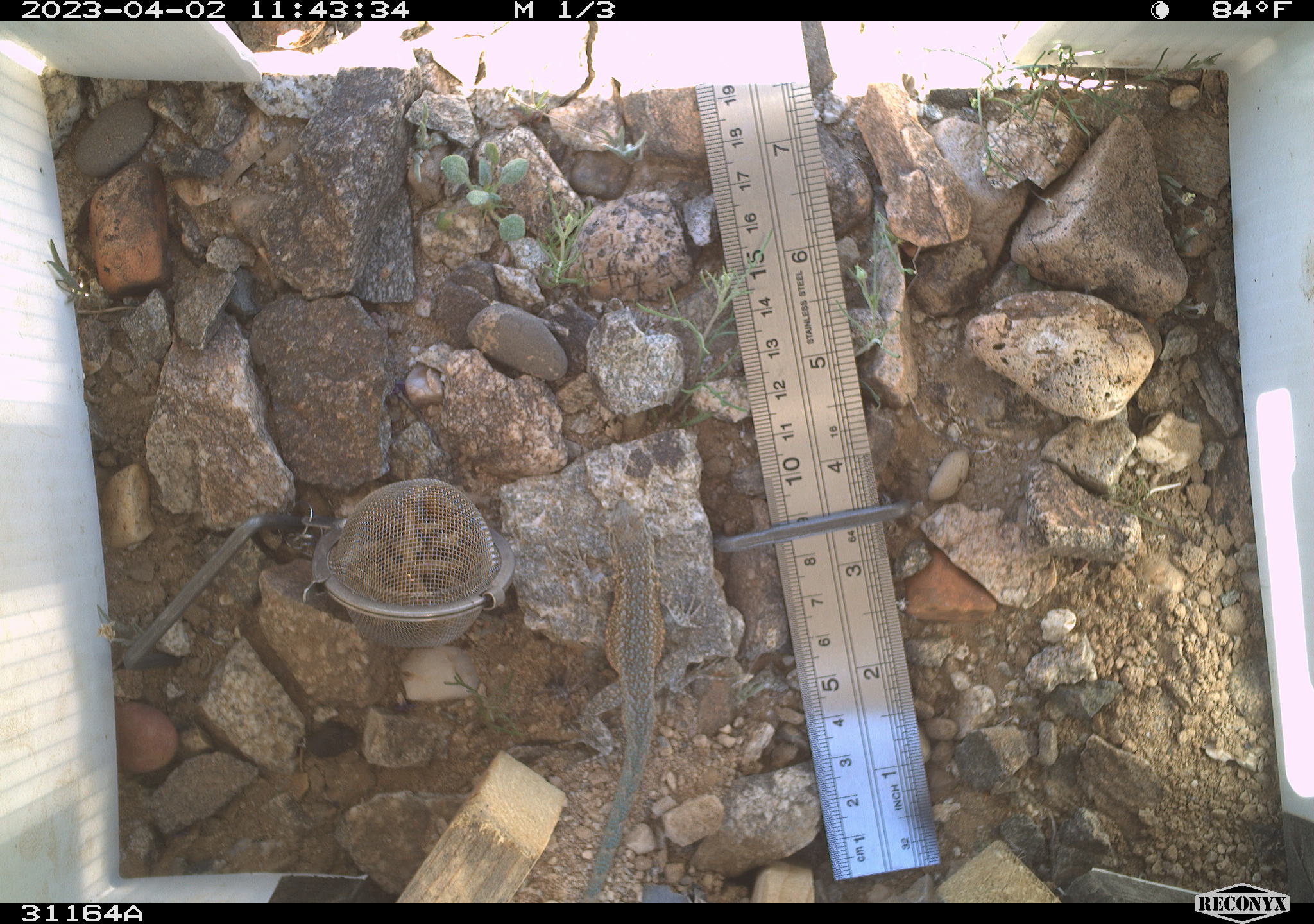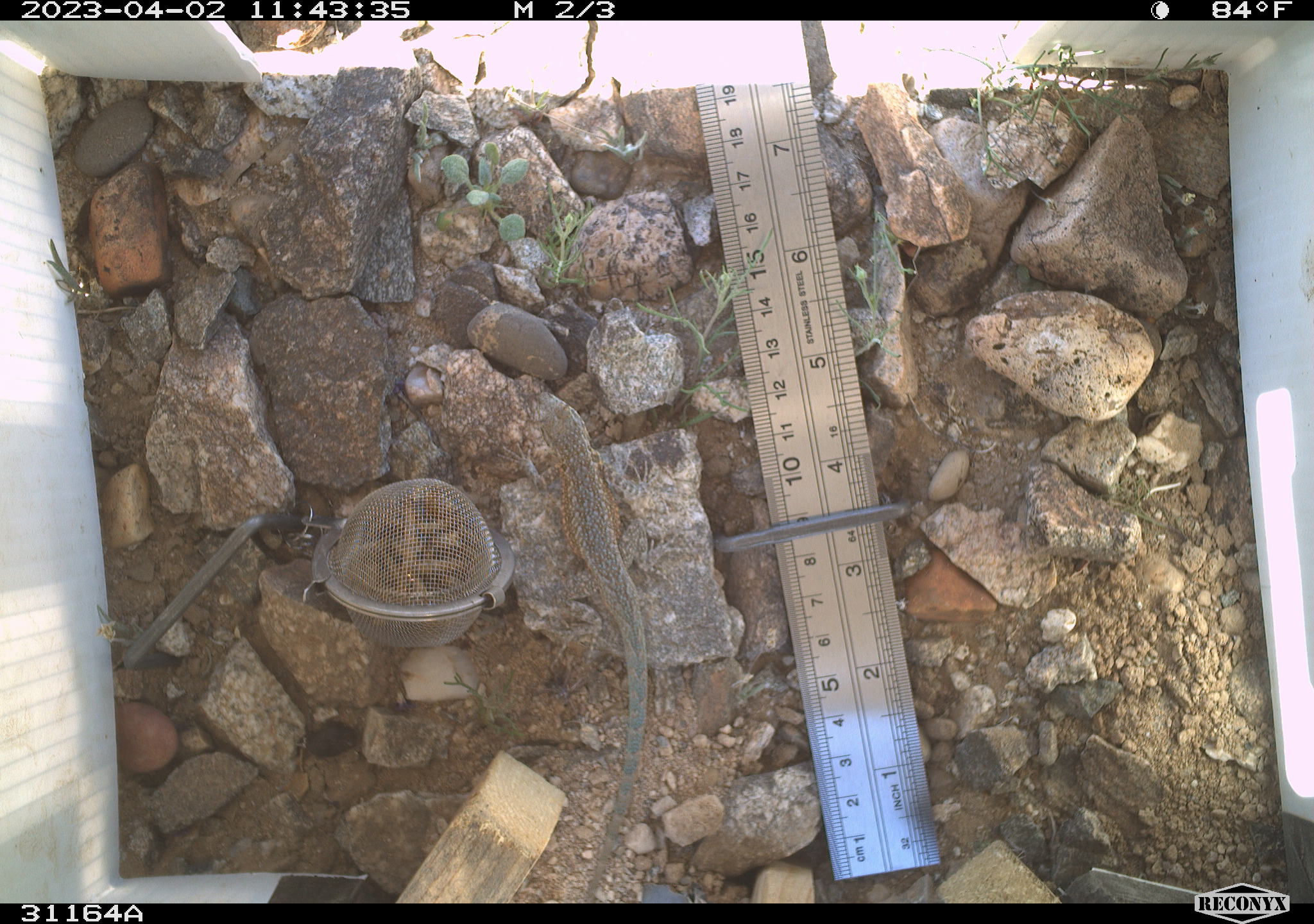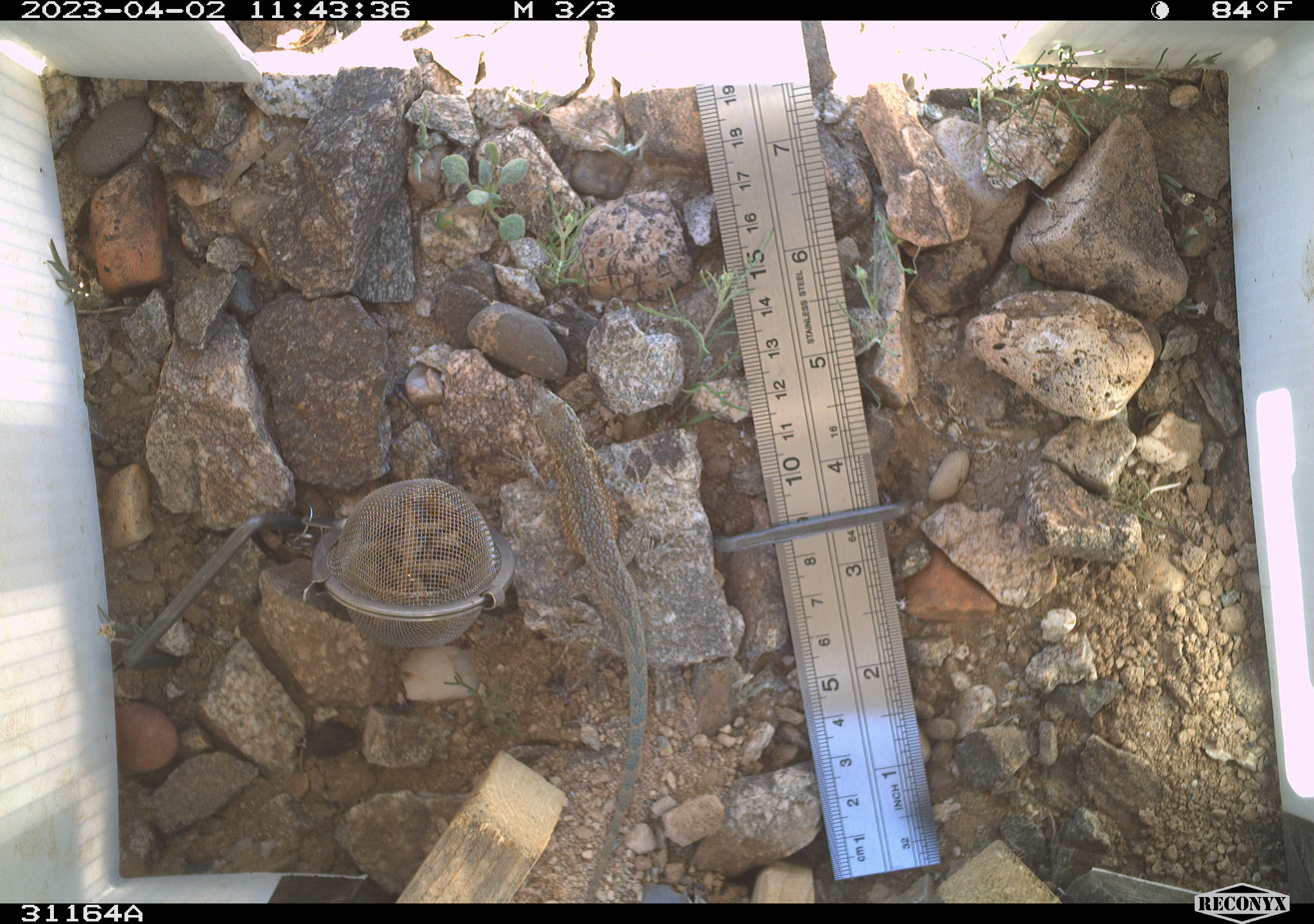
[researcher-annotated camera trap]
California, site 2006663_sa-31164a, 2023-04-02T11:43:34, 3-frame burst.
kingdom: Animalia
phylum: Chordata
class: Reptilia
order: Squamata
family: Phrynosomatidae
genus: Uta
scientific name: Uta stansburiana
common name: common side-blotched lizard